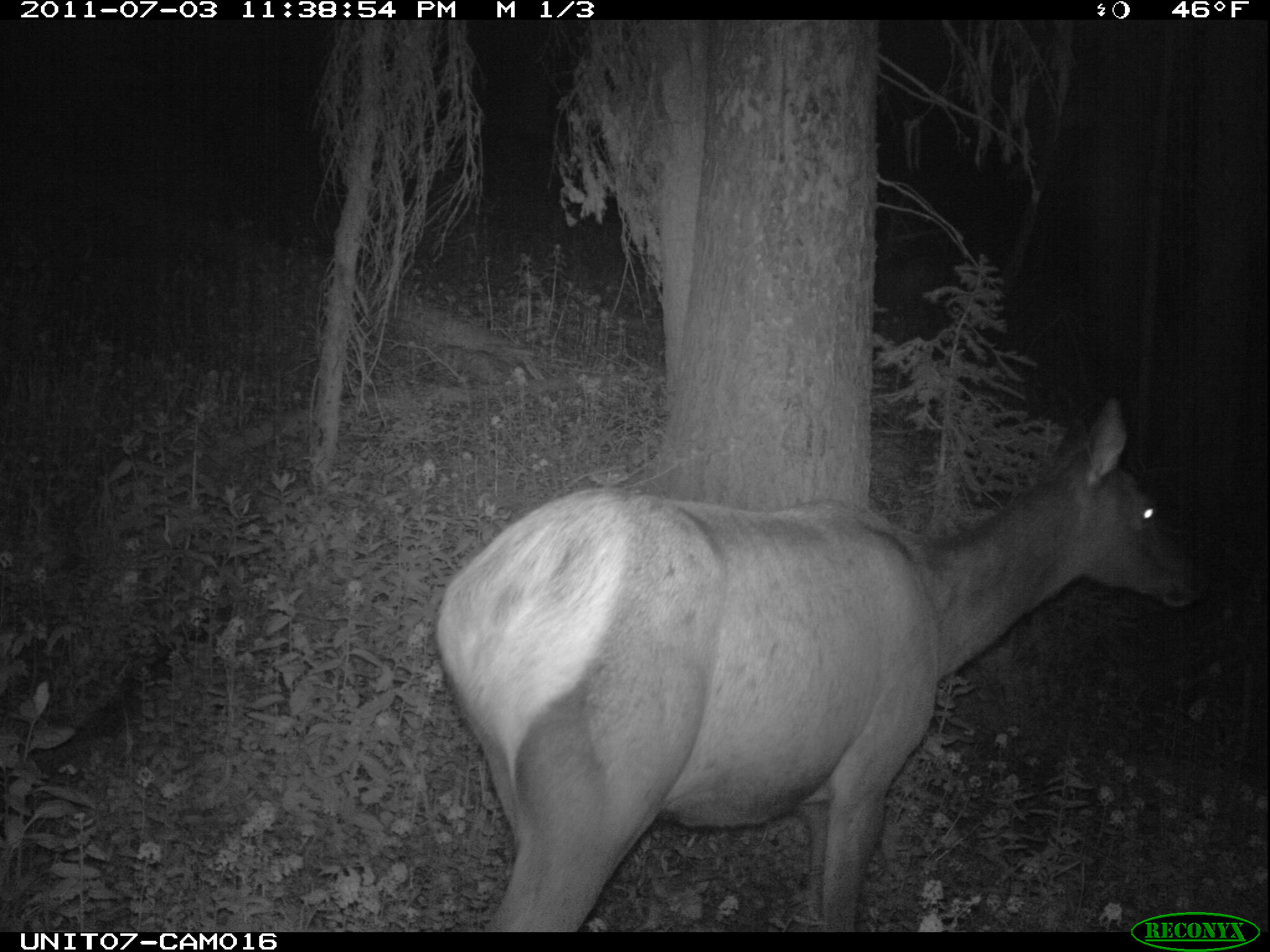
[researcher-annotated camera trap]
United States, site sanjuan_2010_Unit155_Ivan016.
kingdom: Animalia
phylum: Chordata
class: Mammalia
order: Artiodactyla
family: Cervidae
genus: Cervus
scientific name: Cervus elaphus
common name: red deer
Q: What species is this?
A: Cervus elaphus (red deer).